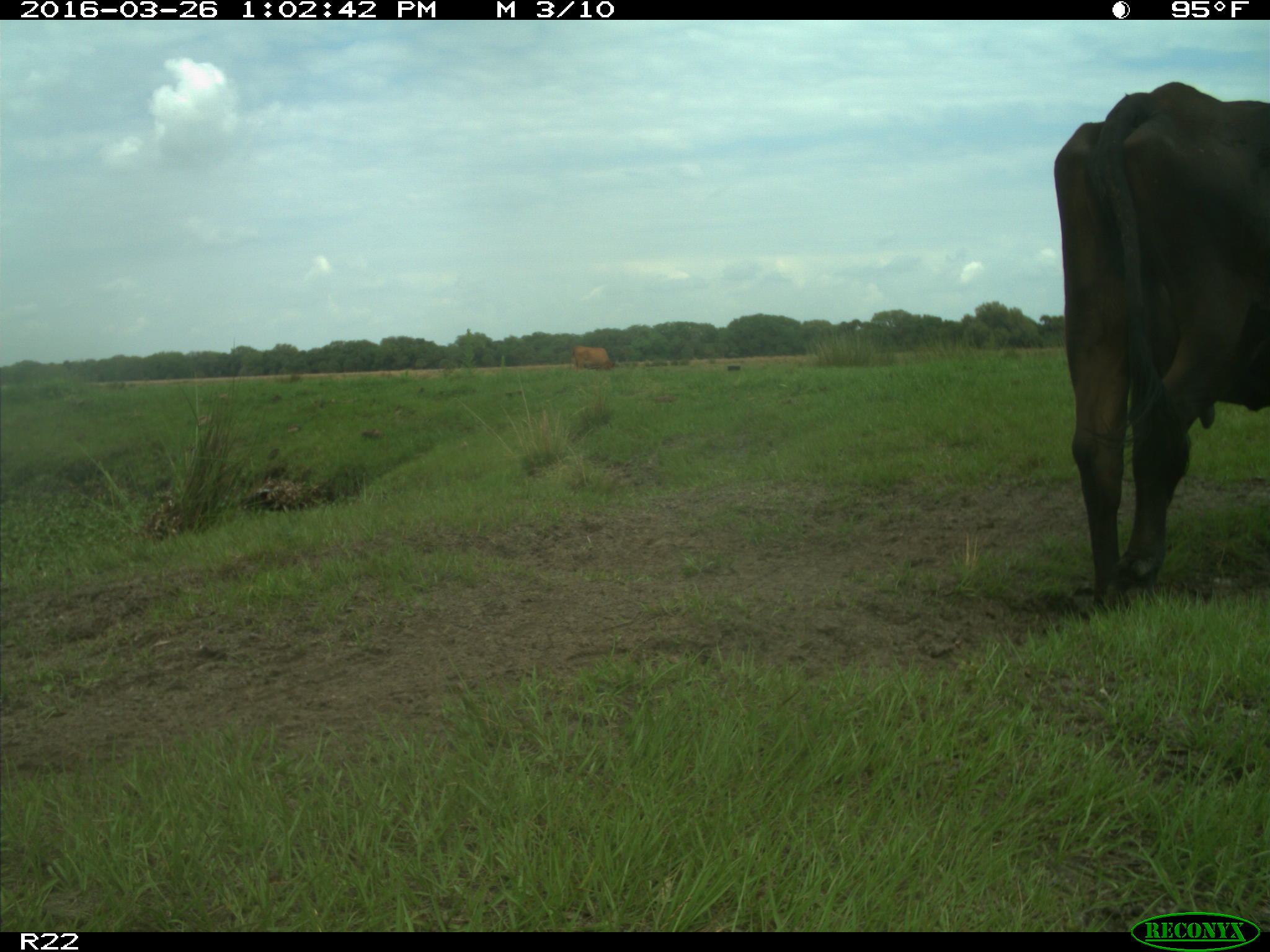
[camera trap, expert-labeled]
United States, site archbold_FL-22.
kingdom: Animalia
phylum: Chordata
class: Mammalia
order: Artiodactyla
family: Bovidae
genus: Bos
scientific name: Bos taurus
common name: domestic cow